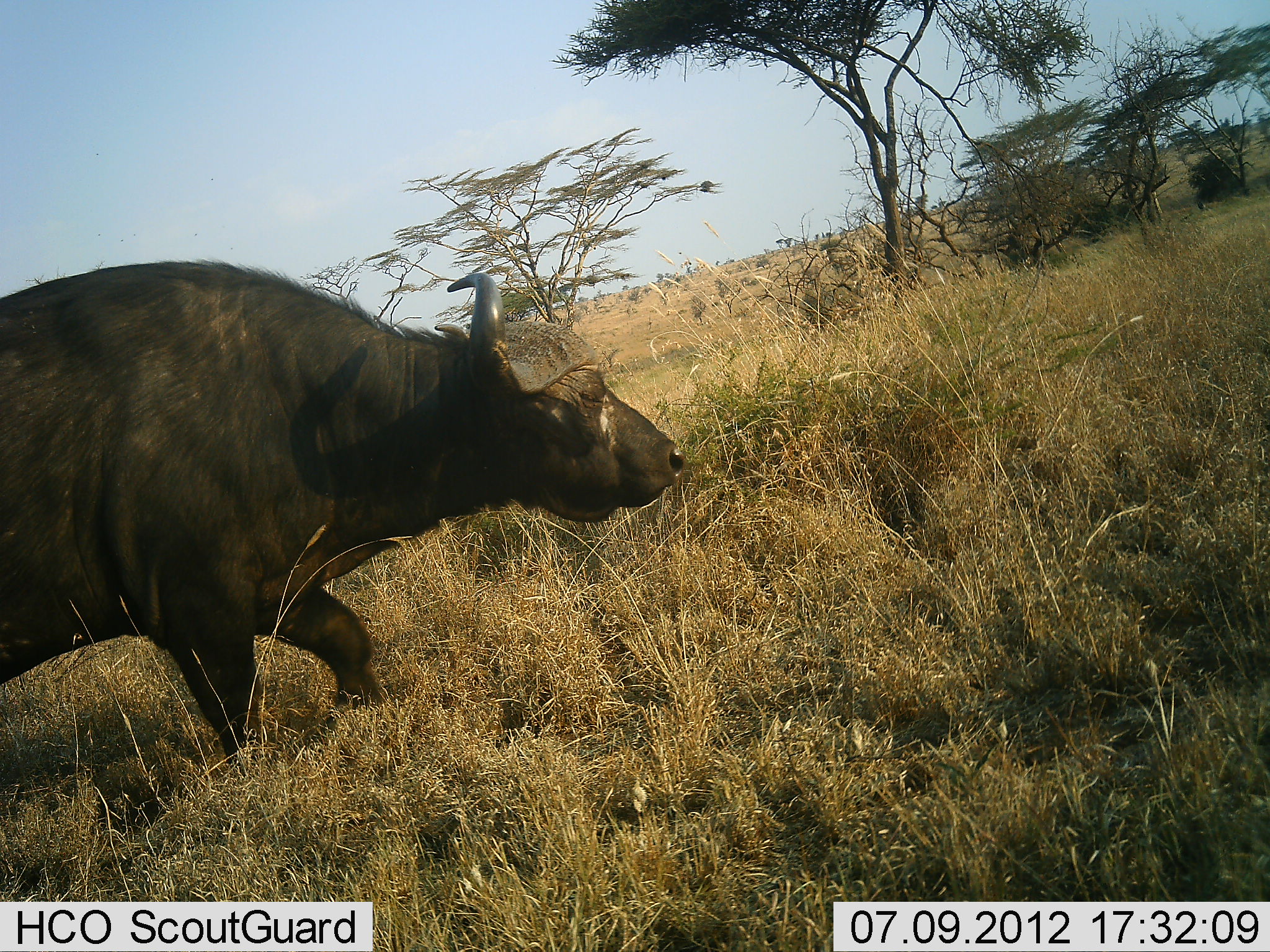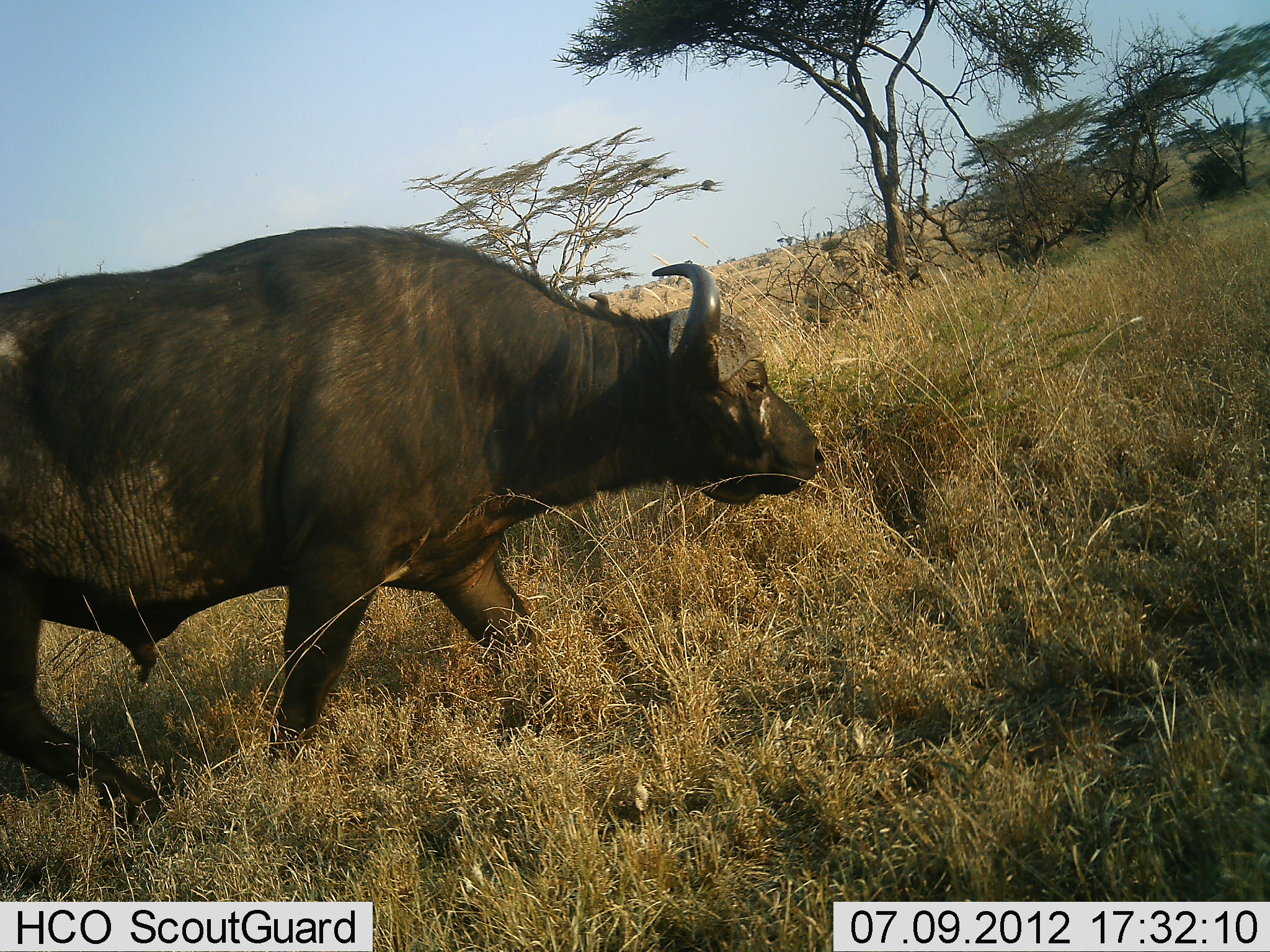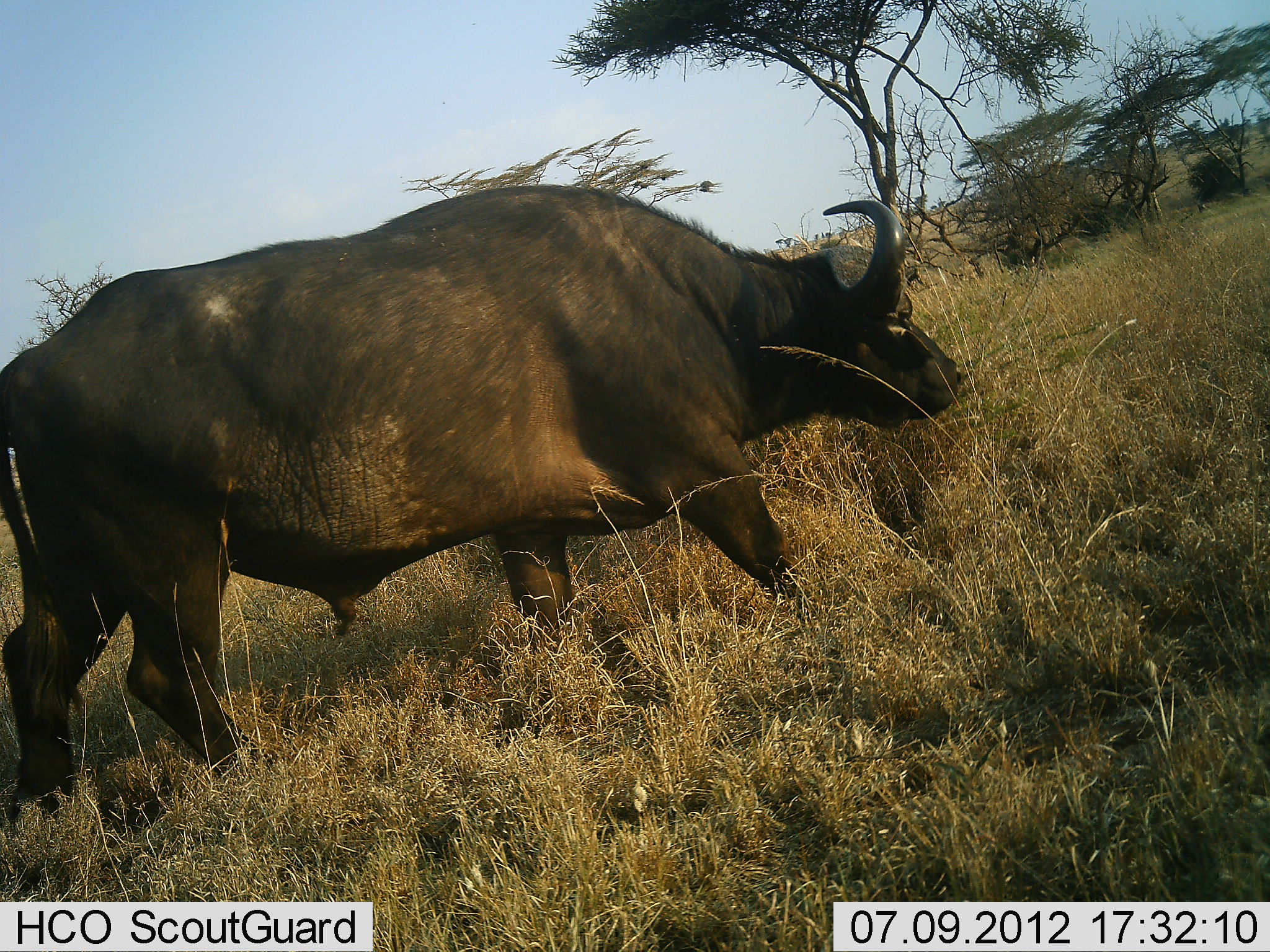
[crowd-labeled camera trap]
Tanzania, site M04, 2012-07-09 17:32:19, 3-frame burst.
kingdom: Animalia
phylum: Chordata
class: Mammalia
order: Artiodactyla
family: Bovidae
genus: Syncerus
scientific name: Syncerus caffer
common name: cape buffalo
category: buffalo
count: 1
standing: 0%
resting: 0%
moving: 100%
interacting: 0%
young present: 0%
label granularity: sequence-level